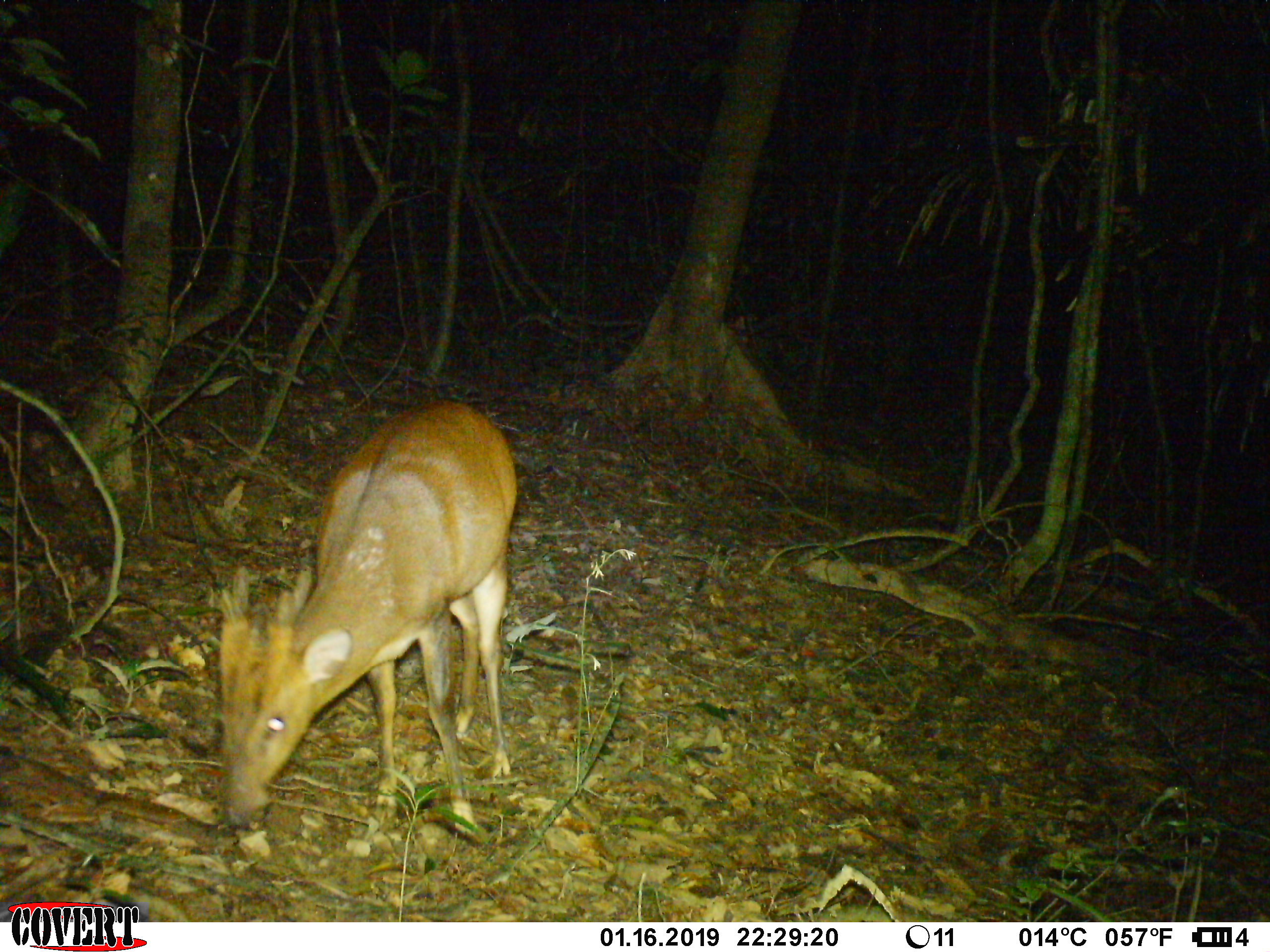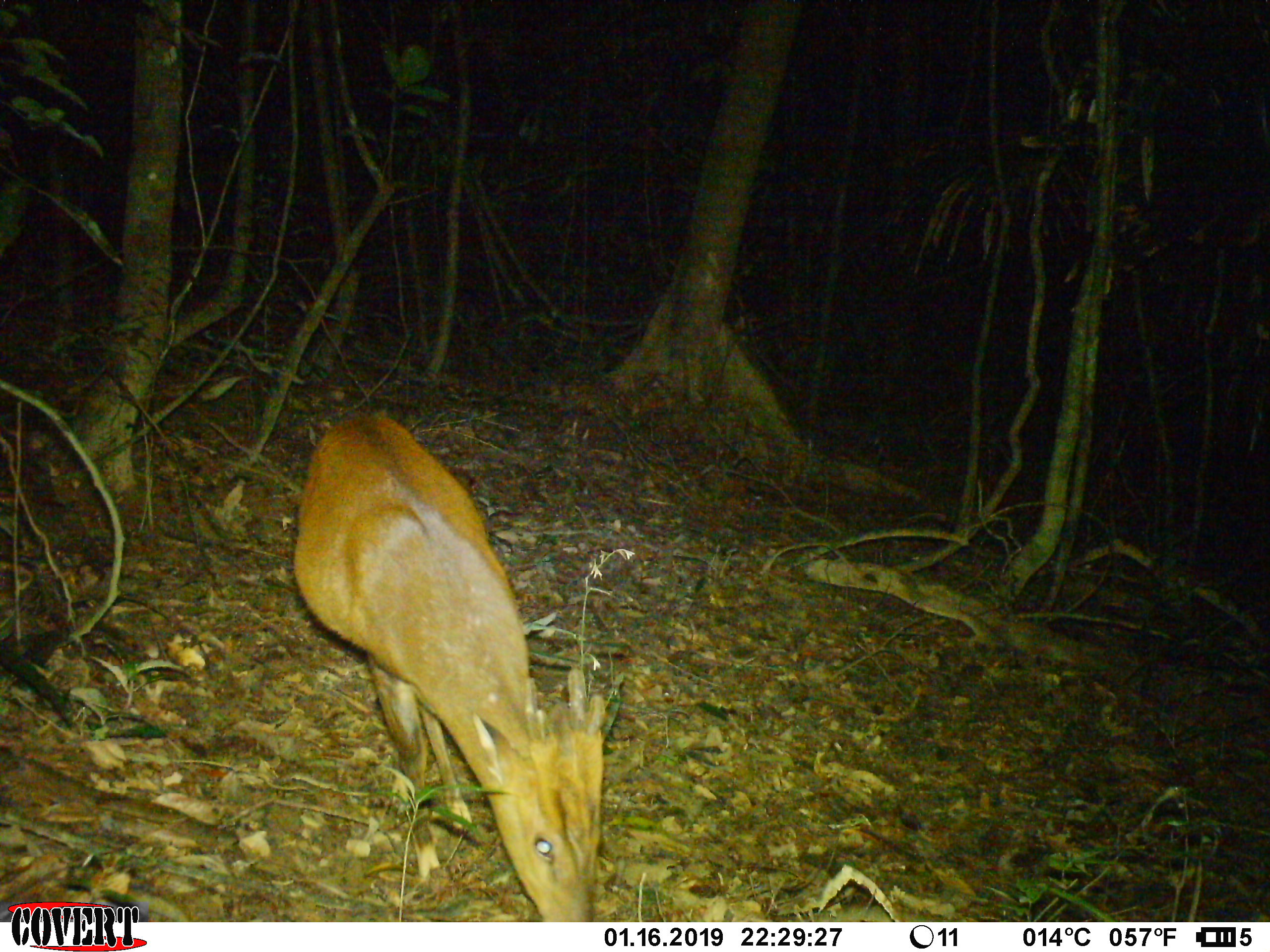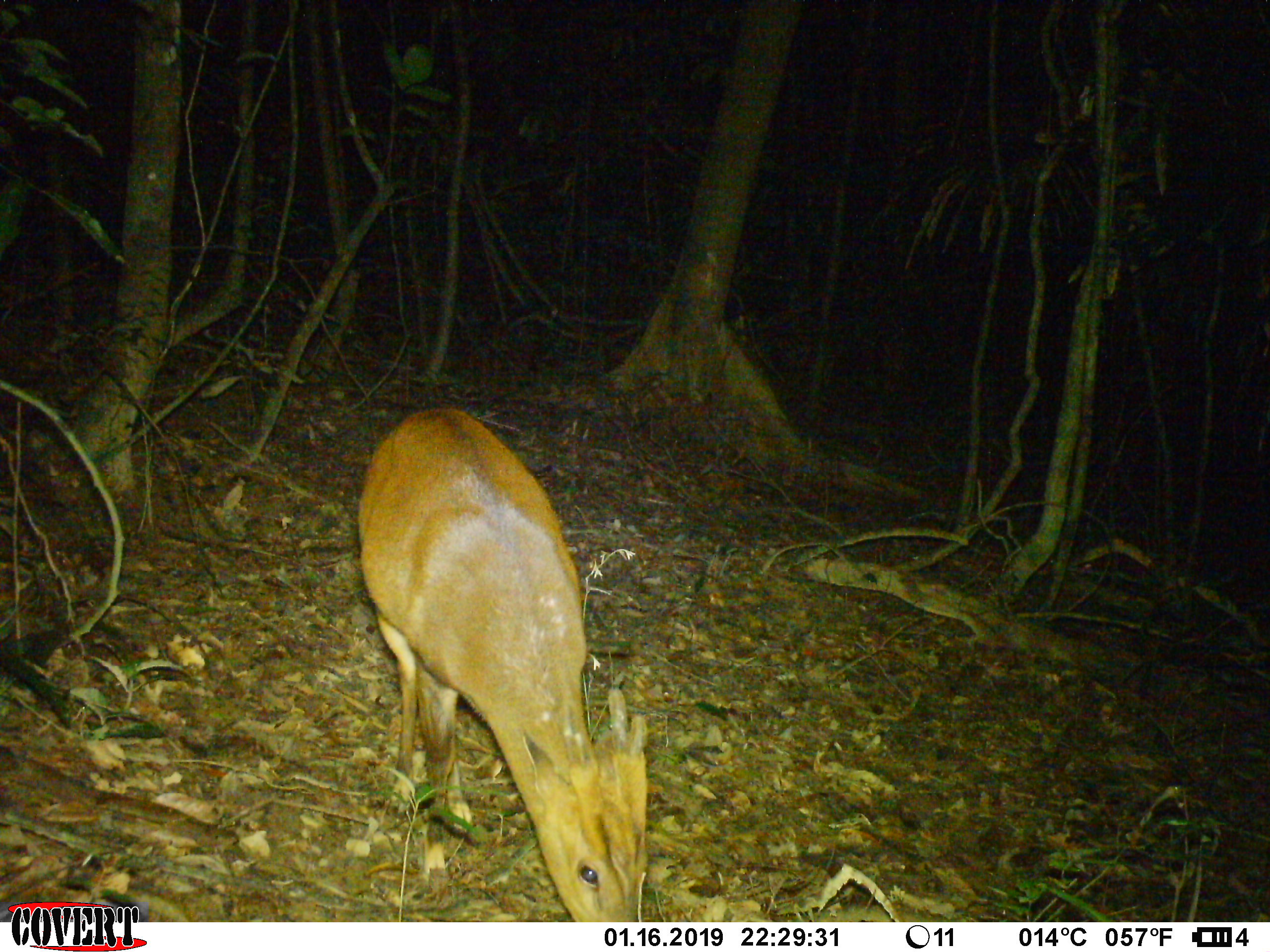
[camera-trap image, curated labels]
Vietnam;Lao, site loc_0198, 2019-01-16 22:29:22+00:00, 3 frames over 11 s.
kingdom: Animalia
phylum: Chordata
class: Mammalia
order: Artiodactyla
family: Cervidae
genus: Muntiacus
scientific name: Muntiacus vuquangensis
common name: large-antlered muntjac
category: large antlered muntjac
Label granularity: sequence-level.